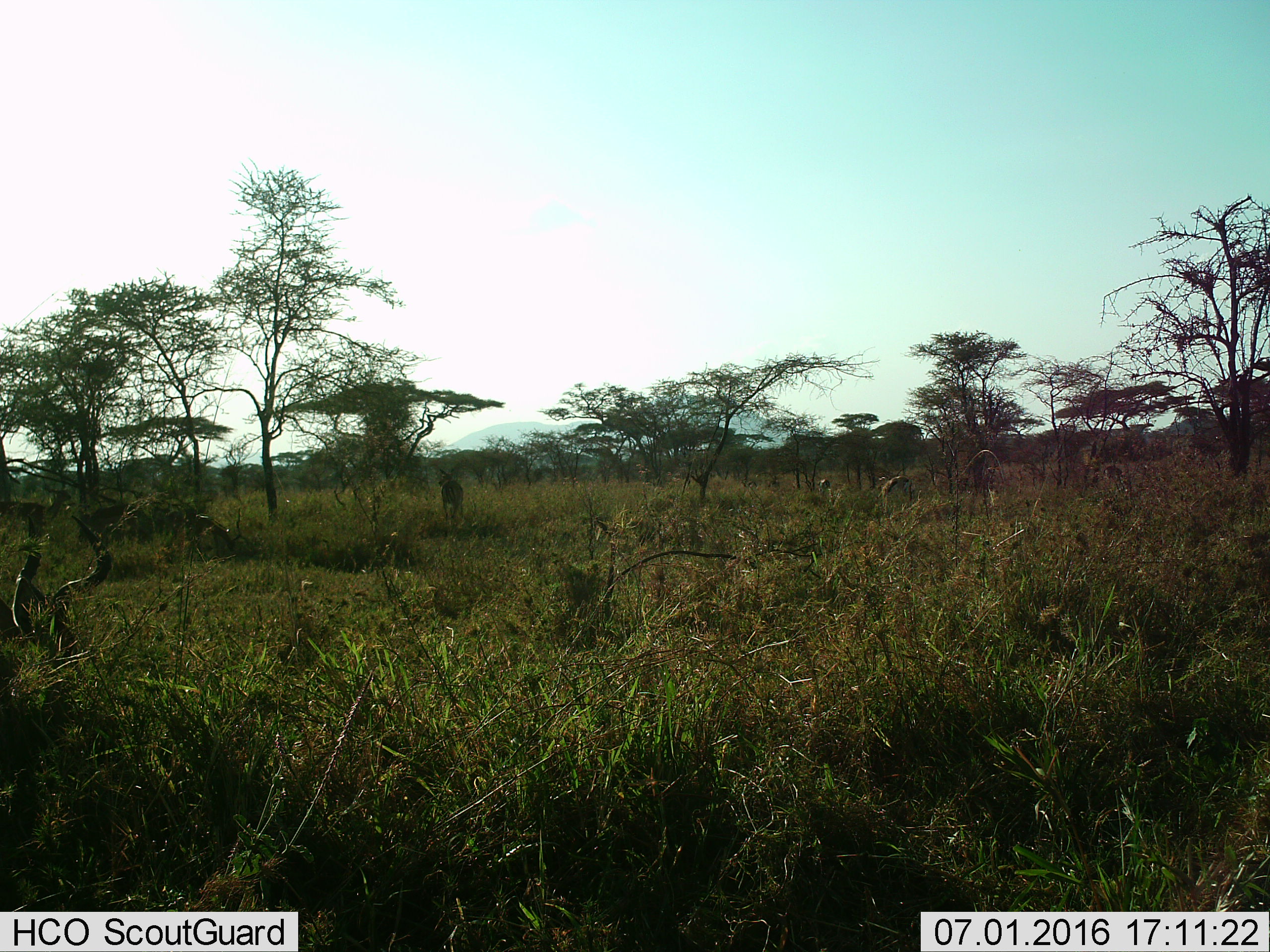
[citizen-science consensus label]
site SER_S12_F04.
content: unidentified animal